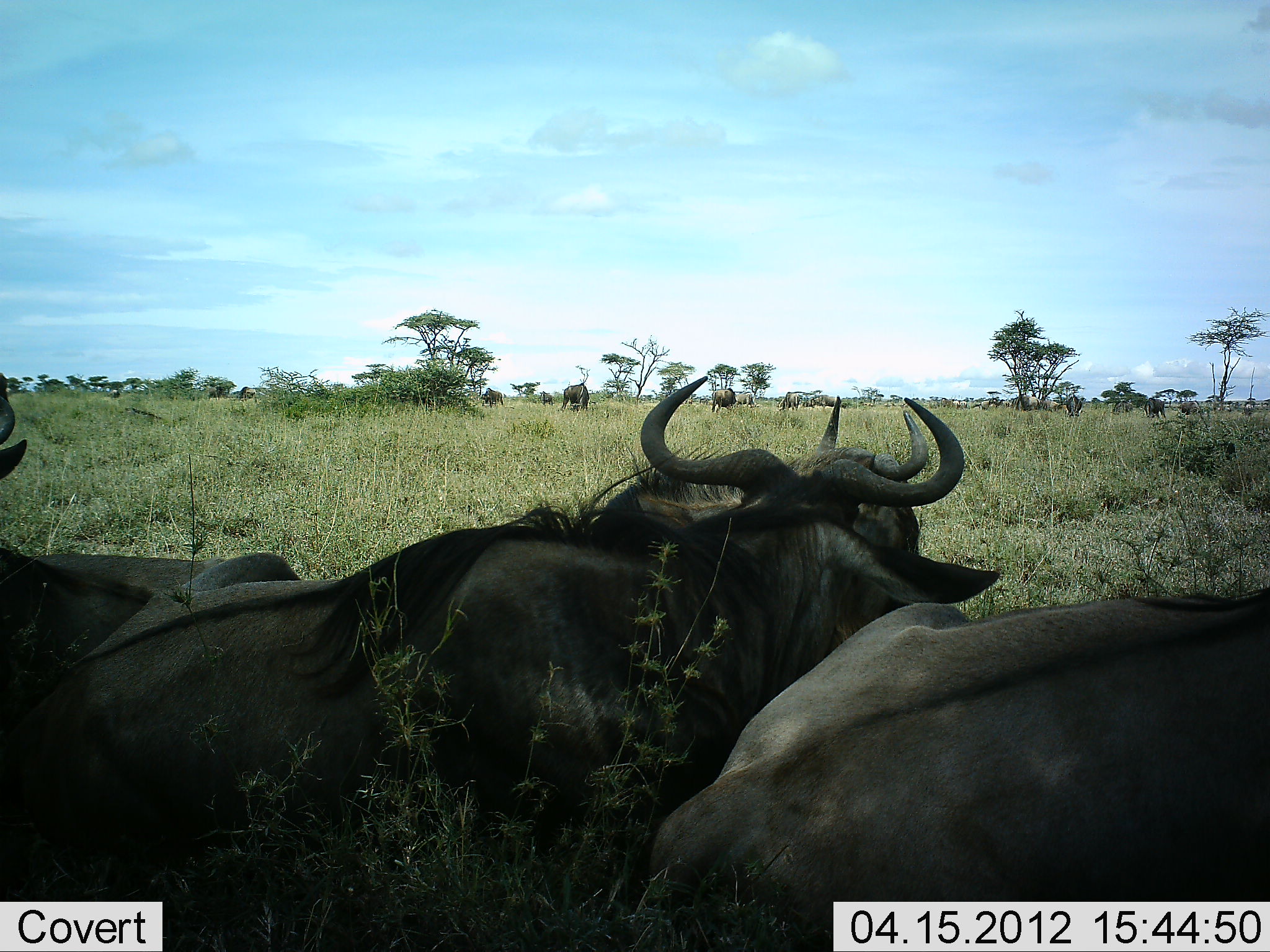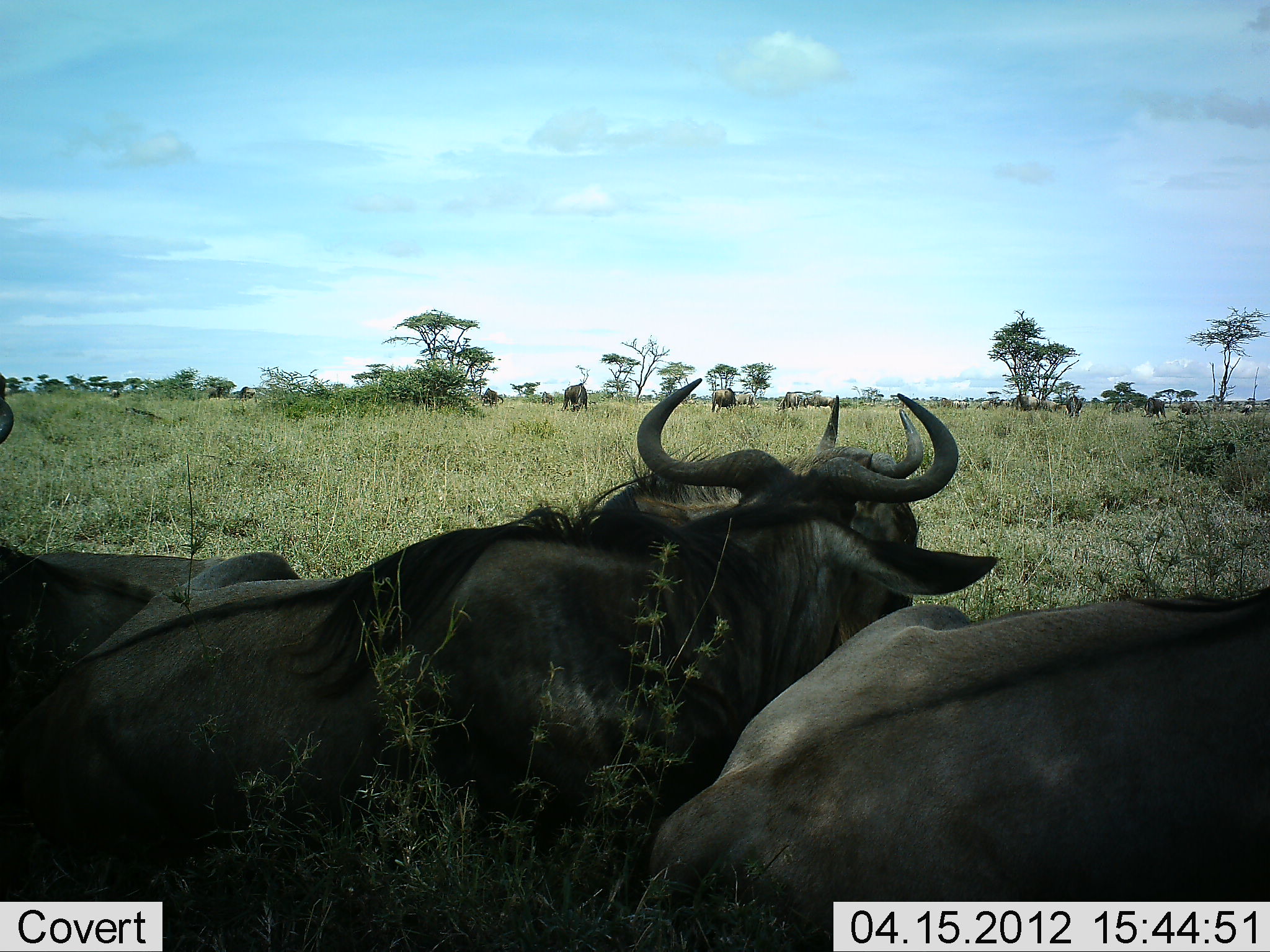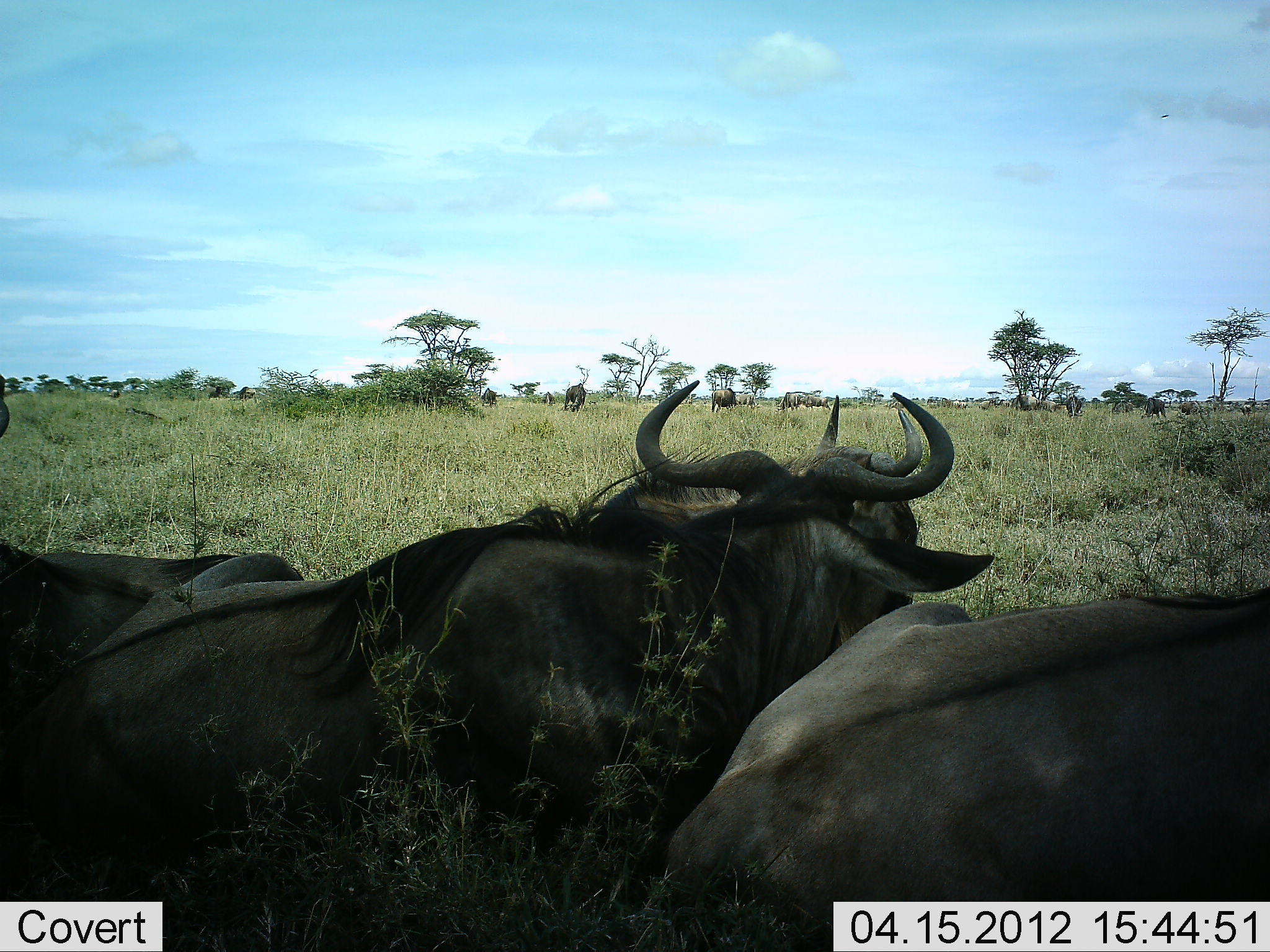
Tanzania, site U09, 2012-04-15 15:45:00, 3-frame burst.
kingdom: Animalia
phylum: Chordata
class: Mammalia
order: Artiodactyla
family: Bovidae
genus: Connochaetes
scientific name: Connochaetes taurinus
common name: blue wildebeest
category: wildebeest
Wildebeest (blue wildebeest) (Connochaetes taurinus), count 11-50. Behavior (volunteer vote fractions): standing 41%, resting 100%, moving 22%, interacting 4%. Young present (vote fraction): 0%. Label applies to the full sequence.